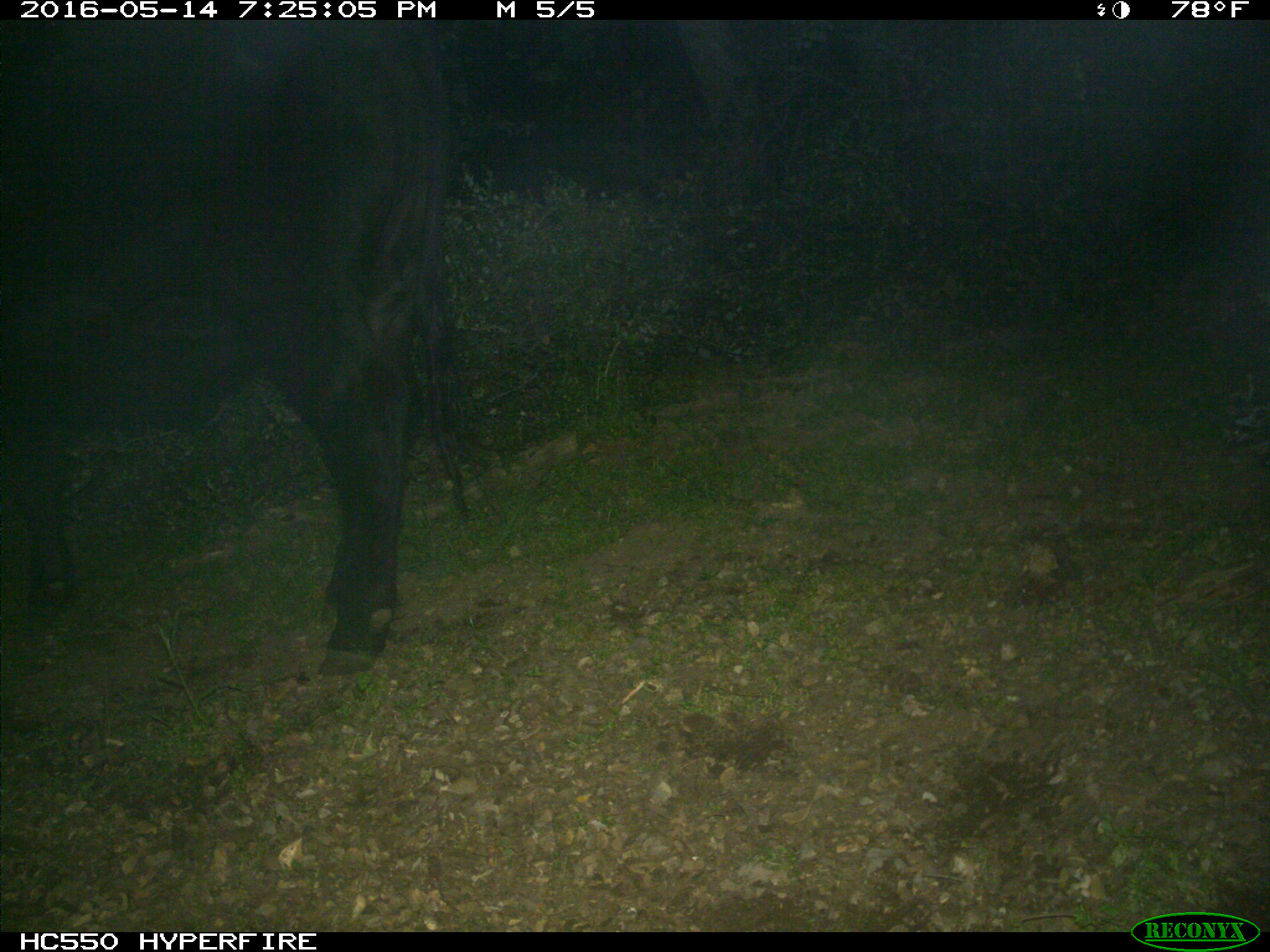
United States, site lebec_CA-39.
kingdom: Animalia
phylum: Chordata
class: Mammalia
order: Artiodactyla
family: Bovidae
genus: Bos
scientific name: Bos taurus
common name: domestic cow